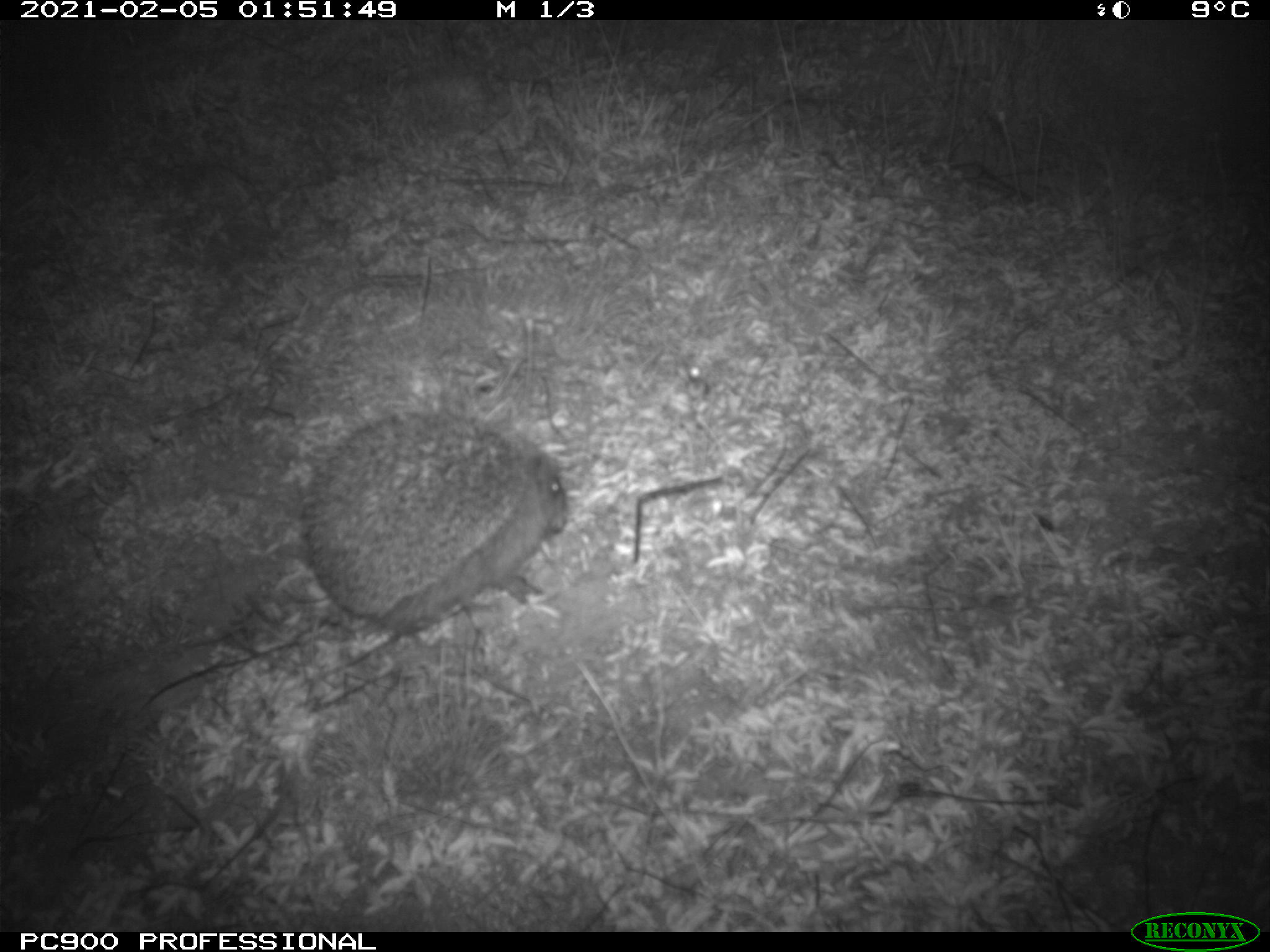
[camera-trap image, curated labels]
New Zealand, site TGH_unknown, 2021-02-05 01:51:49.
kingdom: Animalia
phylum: Chordata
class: Mammalia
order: Eulipotyphla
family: Erinaceidae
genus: Erinaceus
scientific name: Erinaceus europaeus europaeus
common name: european hedgehog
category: hedgehog